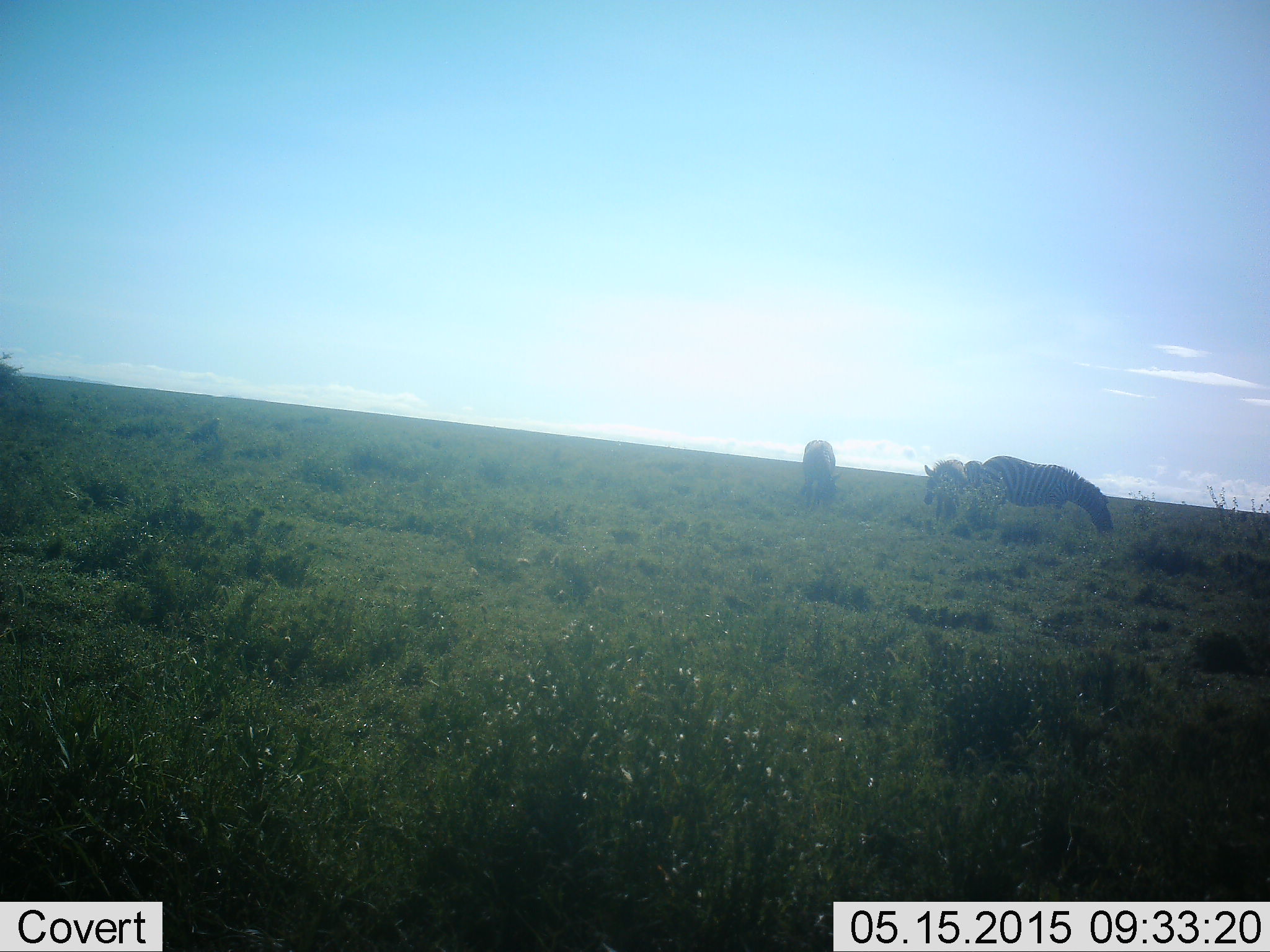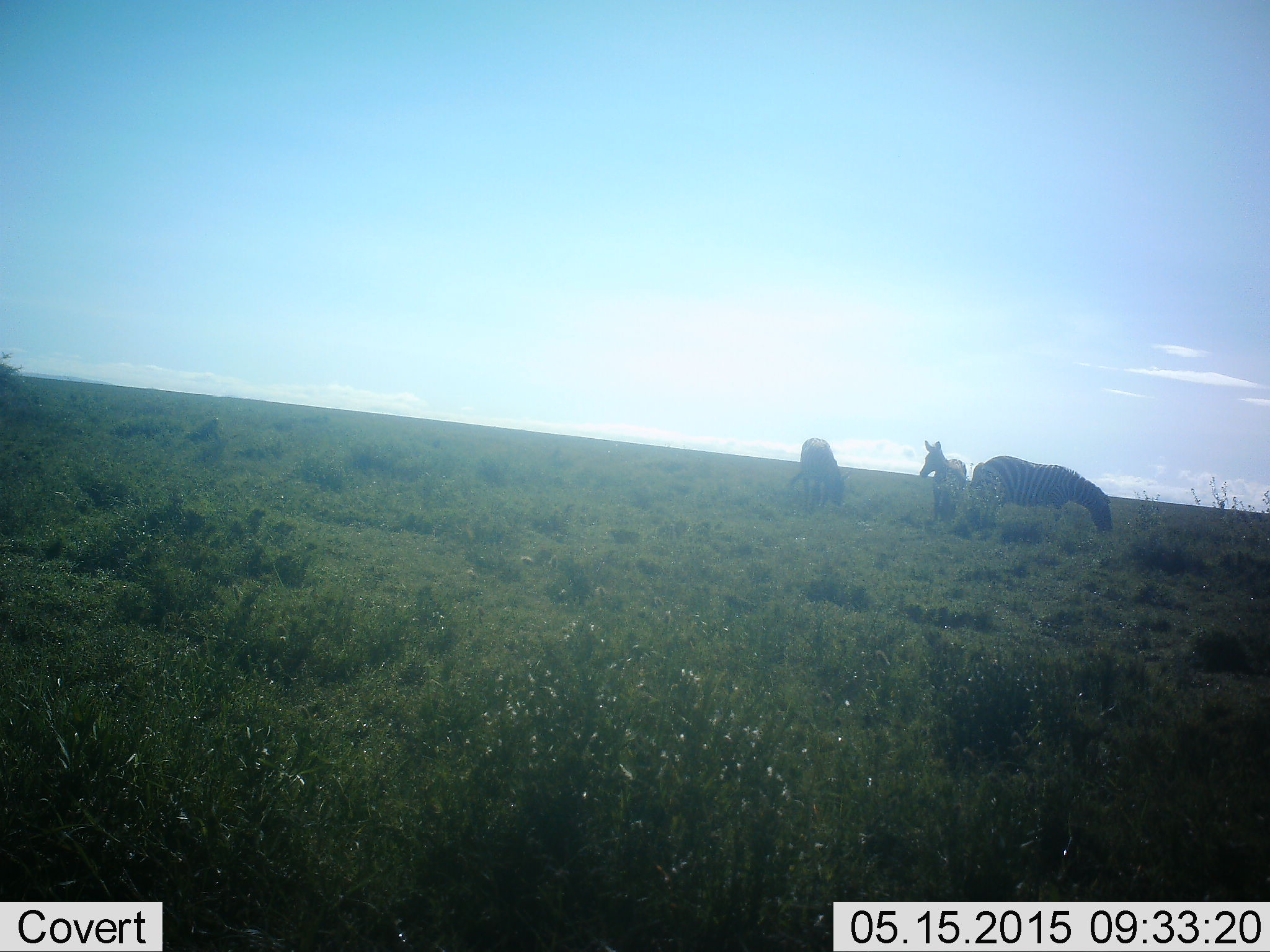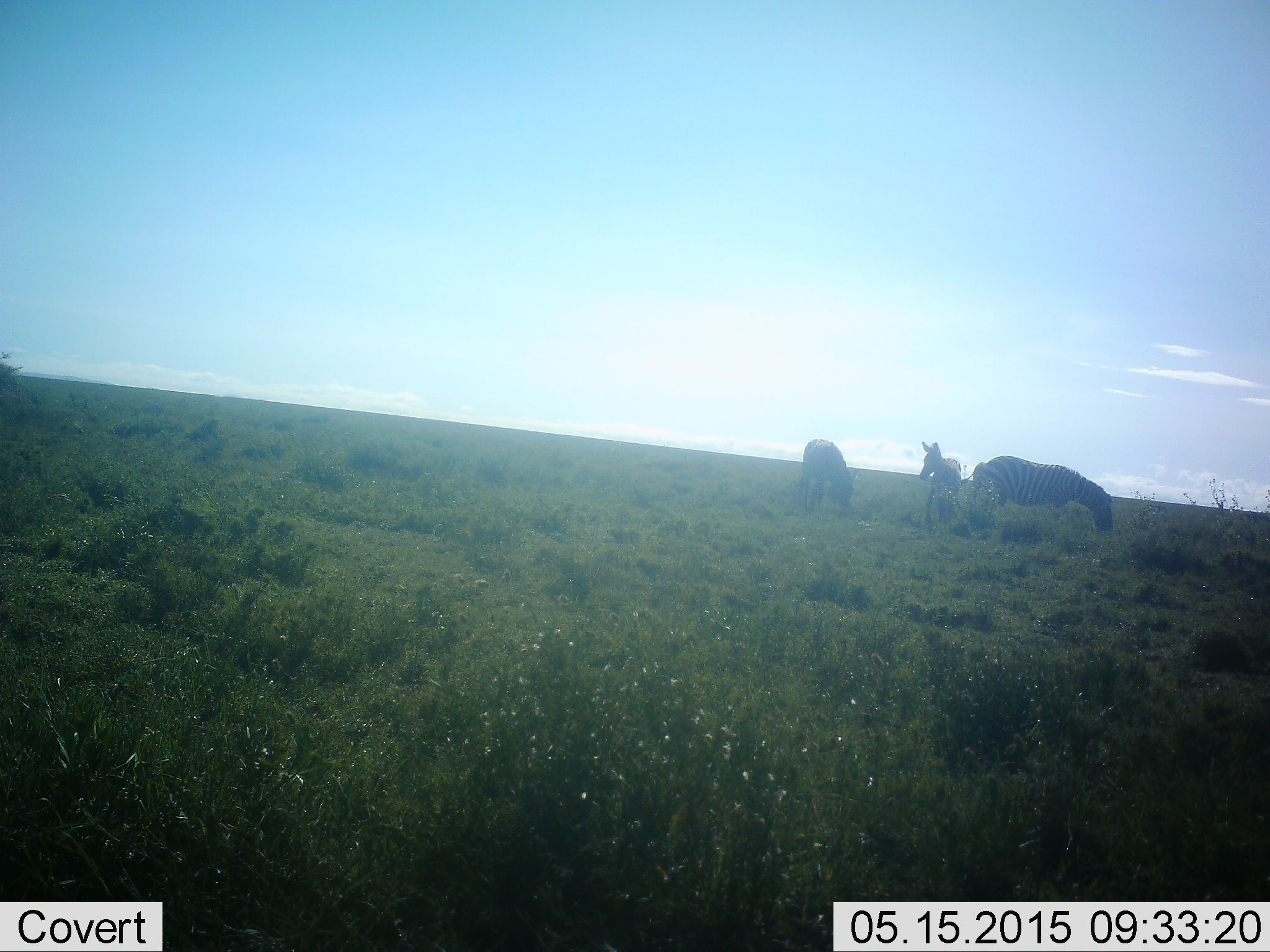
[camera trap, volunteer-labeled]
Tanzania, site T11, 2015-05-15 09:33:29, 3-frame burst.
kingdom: Animalia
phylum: Chordata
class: Mammalia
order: Perissodactyla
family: Equidae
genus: Equus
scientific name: Equus quagga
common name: plains zebra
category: zebra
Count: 3.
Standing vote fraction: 90%.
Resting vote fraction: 0%.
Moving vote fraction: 20%.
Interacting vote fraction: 0%.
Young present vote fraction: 20%.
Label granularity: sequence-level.